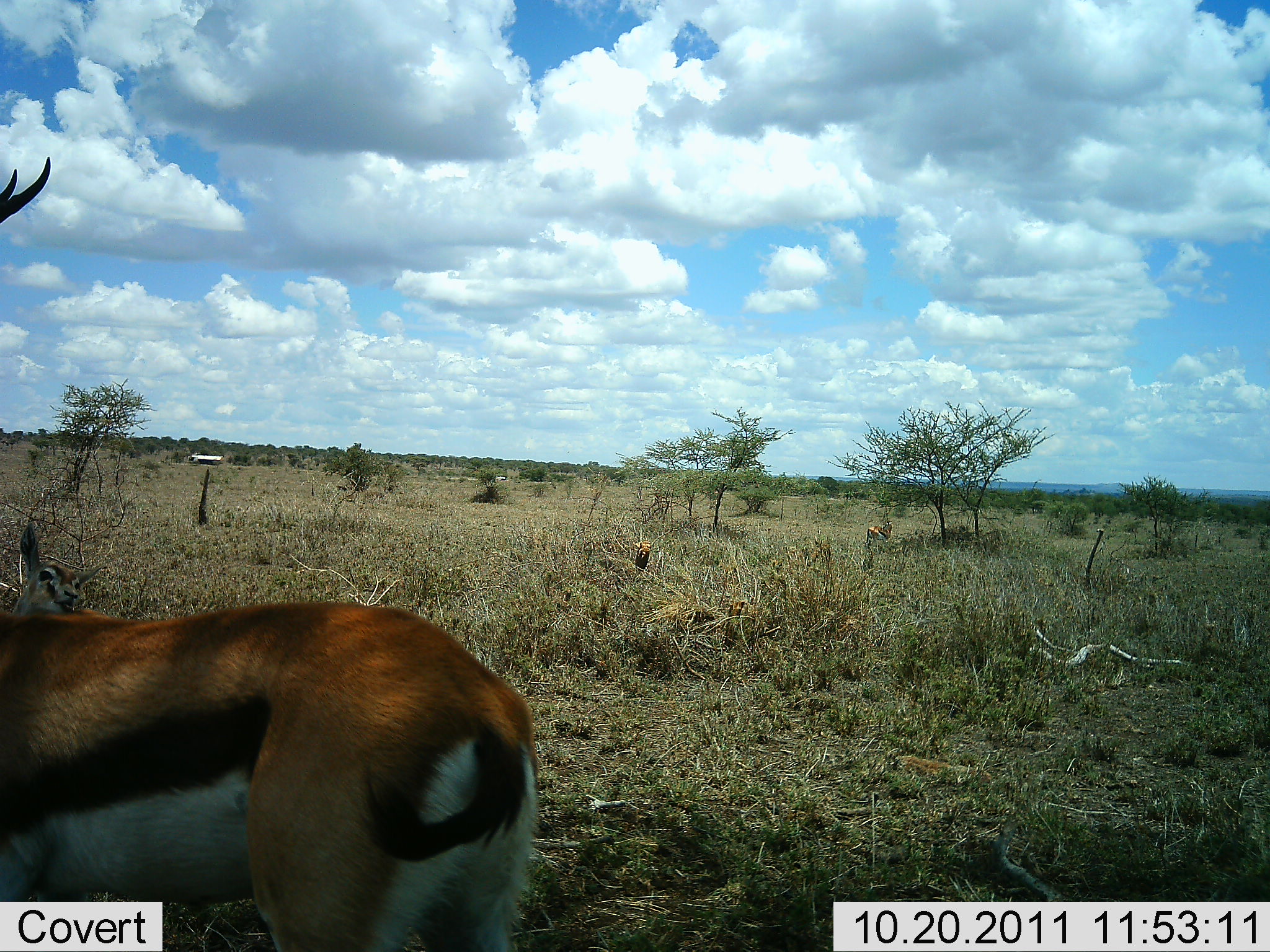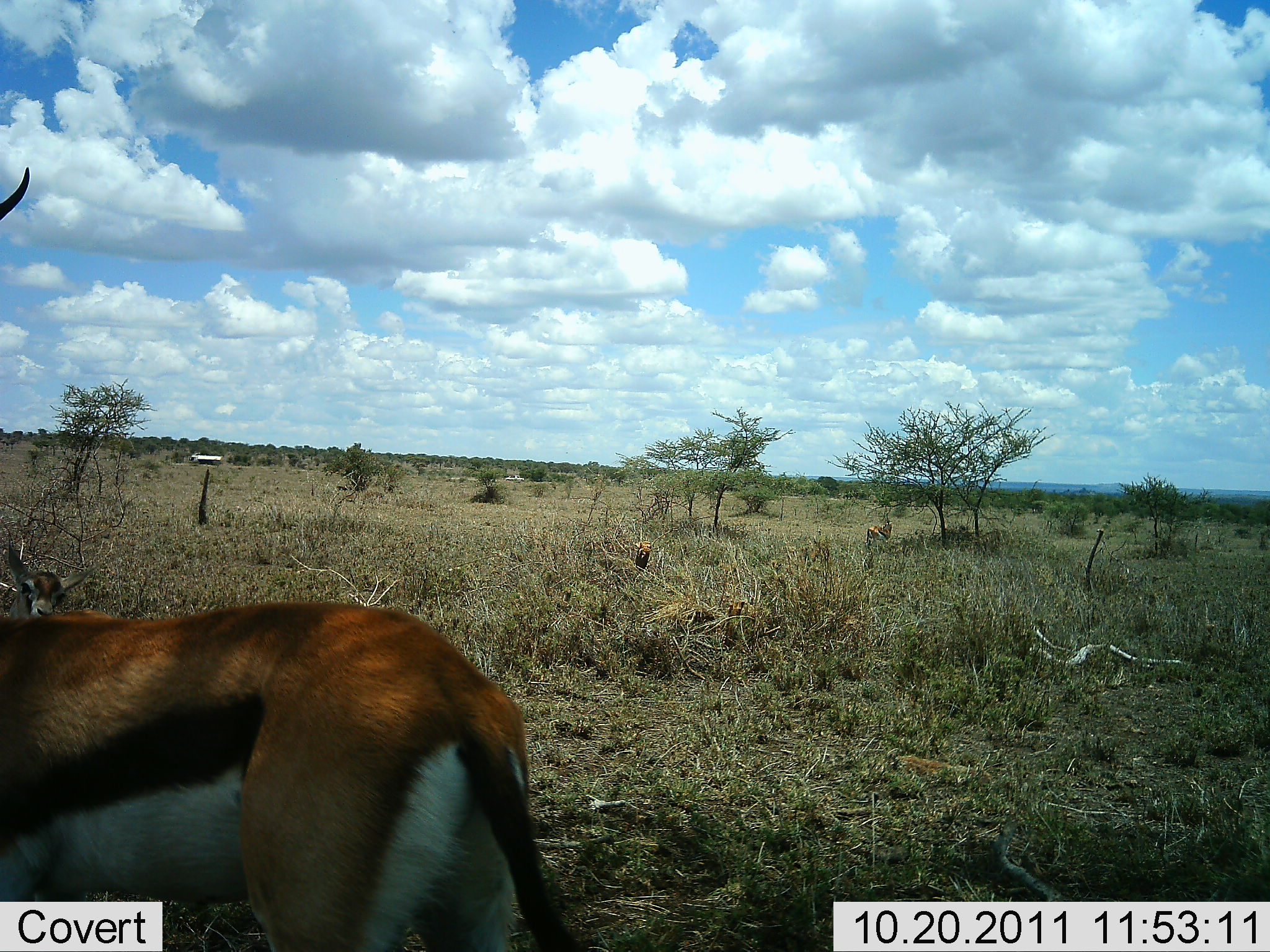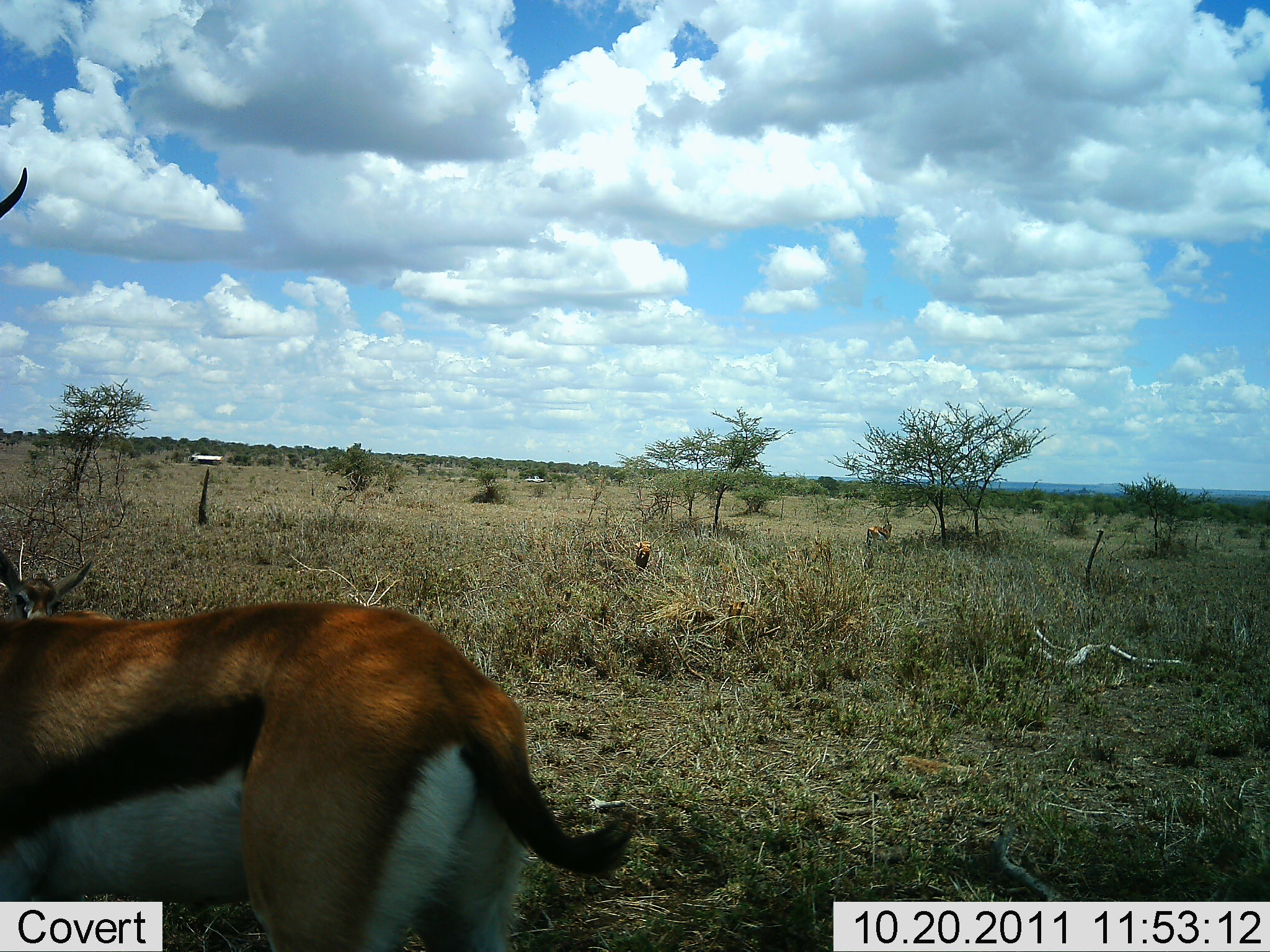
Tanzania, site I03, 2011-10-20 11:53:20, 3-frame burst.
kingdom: Animalia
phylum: Chordata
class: Mammalia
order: Artiodactyla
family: Bovidae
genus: Eudorcas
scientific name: Eudorcas thomsonii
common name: thomson's gazelle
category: gazellethomsons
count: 2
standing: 92%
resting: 8%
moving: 8%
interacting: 0%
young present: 38%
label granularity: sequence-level